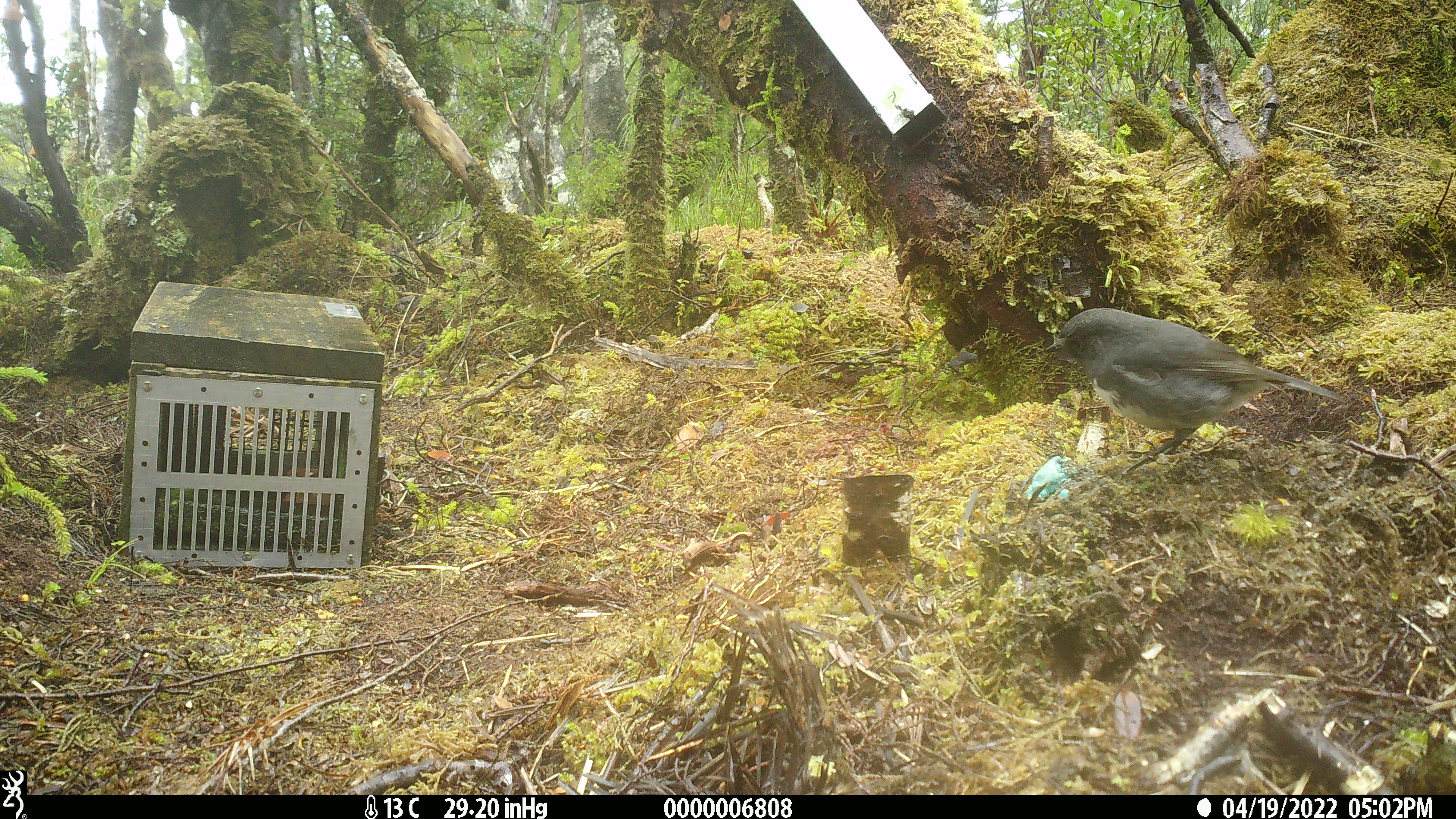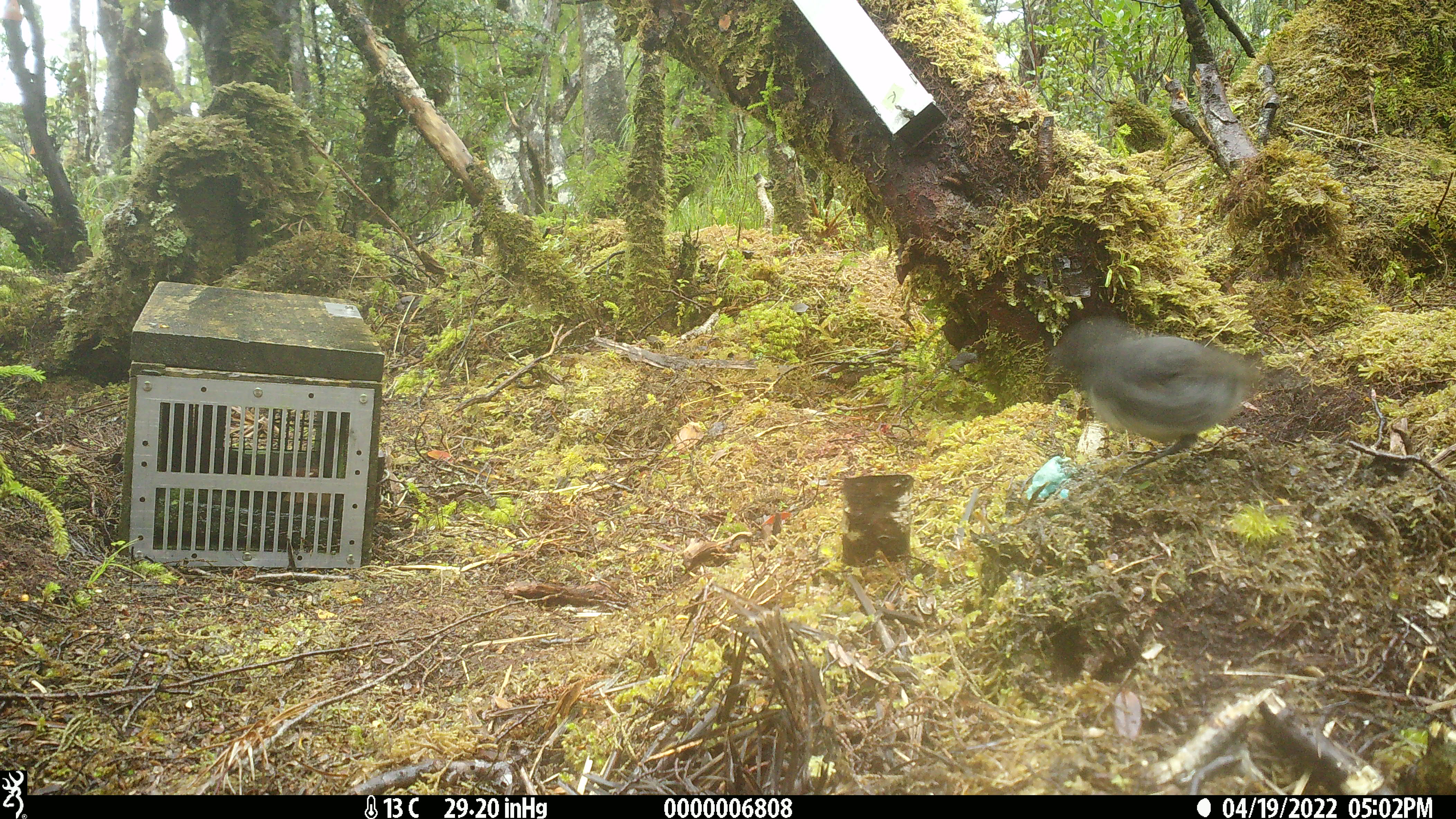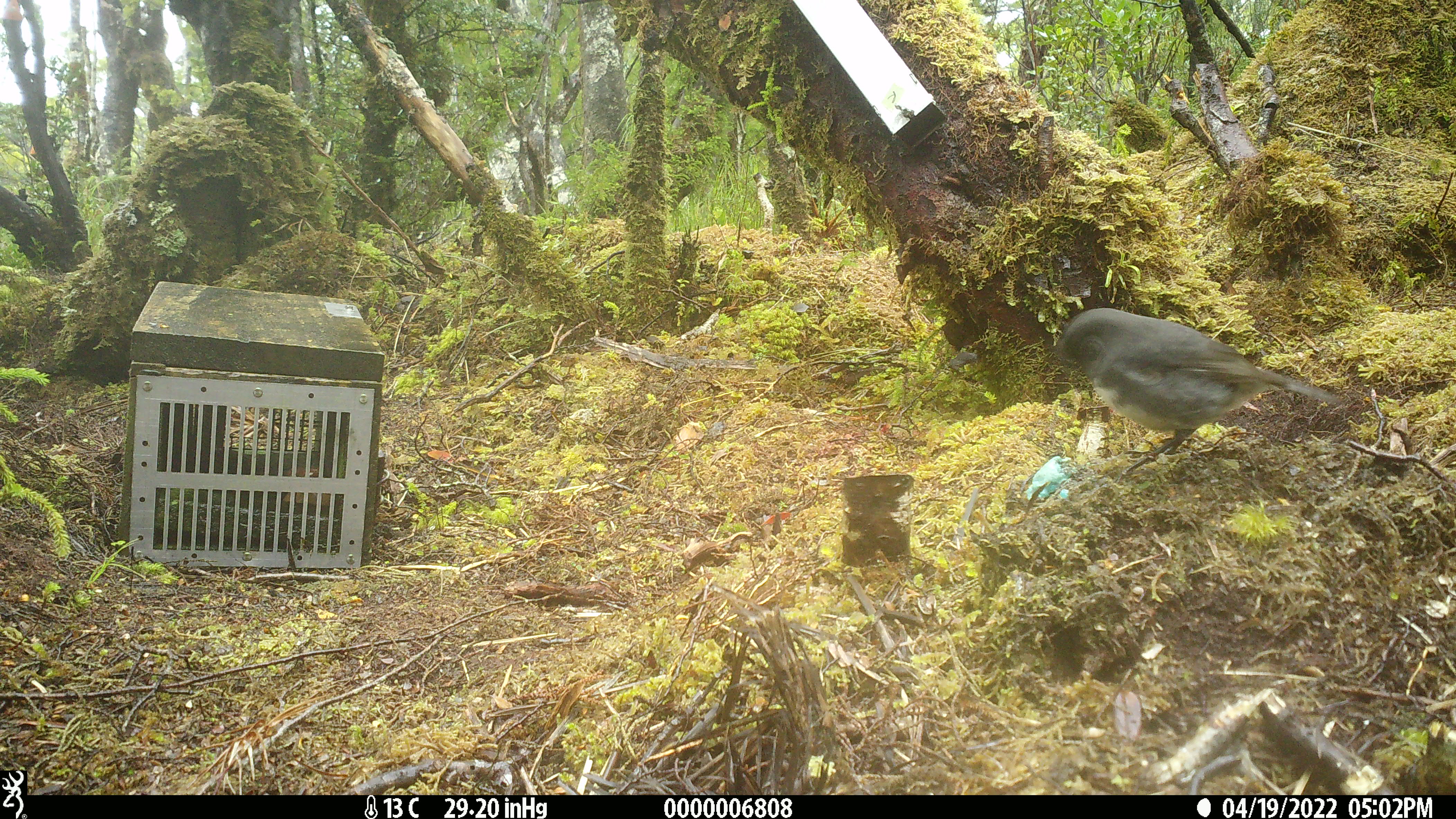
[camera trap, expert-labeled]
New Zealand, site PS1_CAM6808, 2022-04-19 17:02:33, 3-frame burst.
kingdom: Animalia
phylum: Chordata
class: Aves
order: Passeriformes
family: Petroicidae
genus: Petroica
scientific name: Petroica australis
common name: new zealand robin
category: robin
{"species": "robin (new zealand robin) (Petroica australis)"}